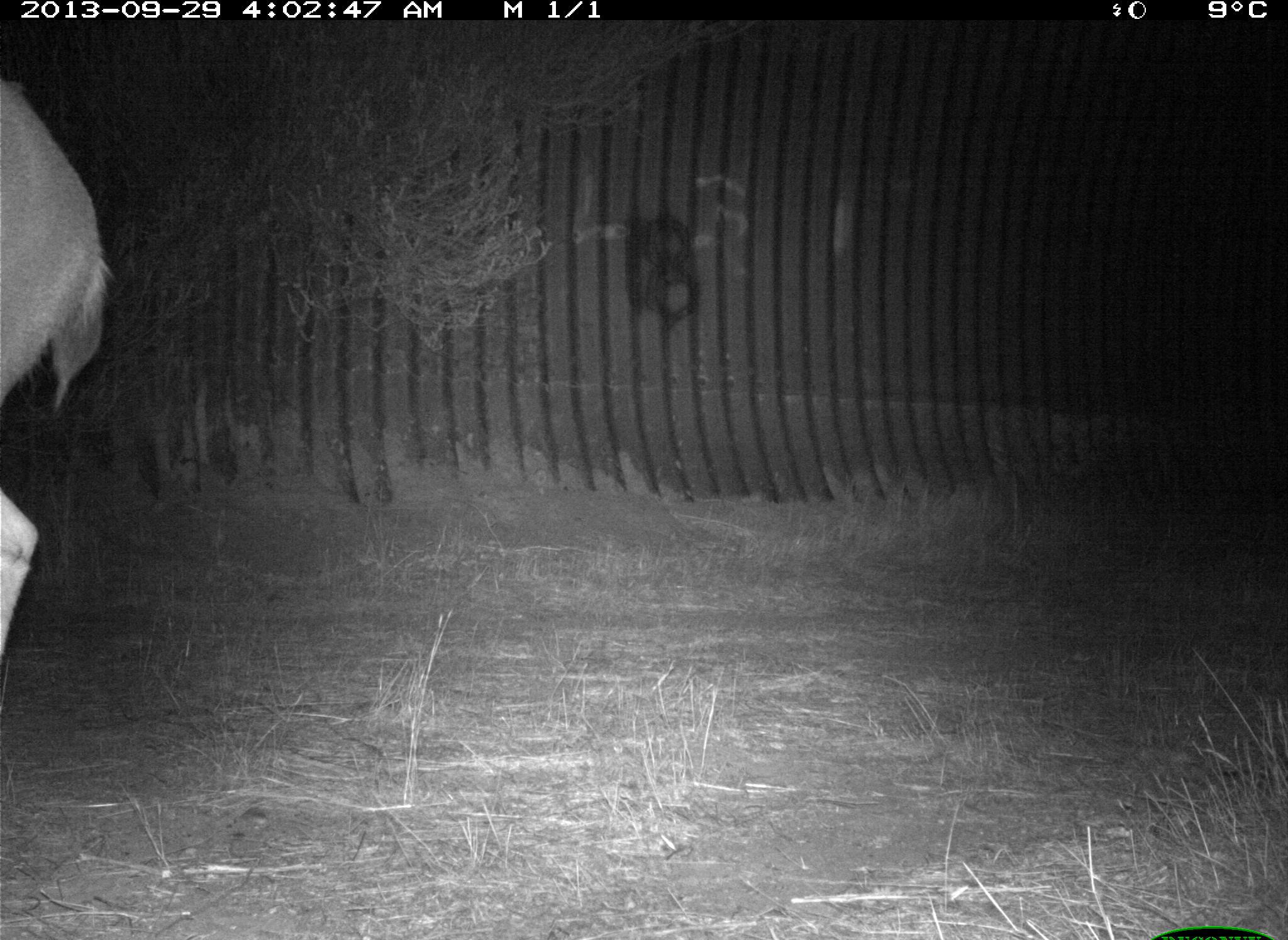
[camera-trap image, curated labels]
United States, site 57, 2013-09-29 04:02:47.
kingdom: Animalia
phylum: Chordata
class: Mammalia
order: Artiodactyla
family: Cervidae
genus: Odocoileus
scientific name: Odocoileus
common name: deer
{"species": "deer (Odocoileus)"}